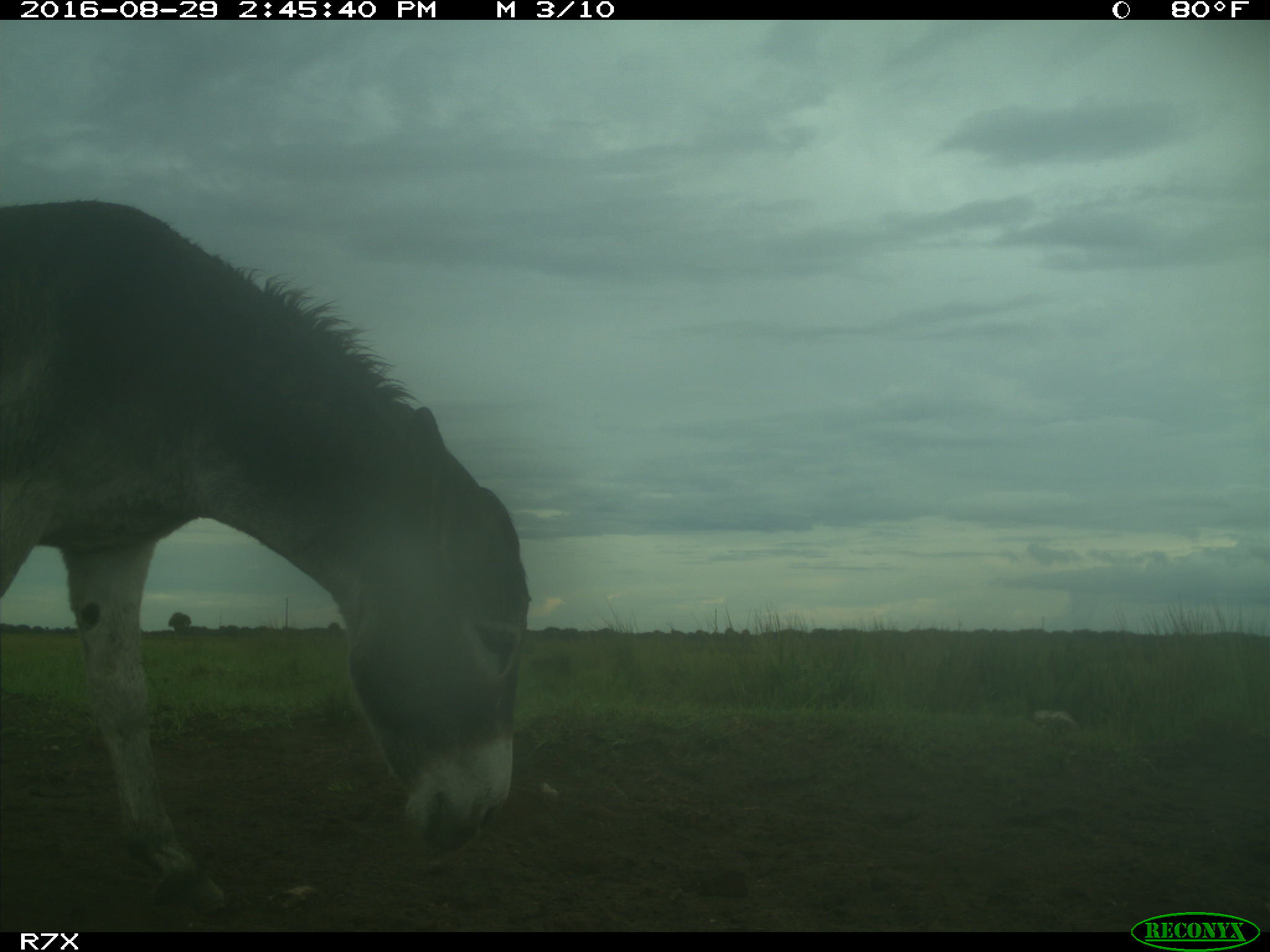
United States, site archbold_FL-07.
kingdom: Animalia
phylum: Chordata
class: Mammalia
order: Perissodactyla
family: Equidae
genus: Equus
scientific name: Equus africanus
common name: african wild ass